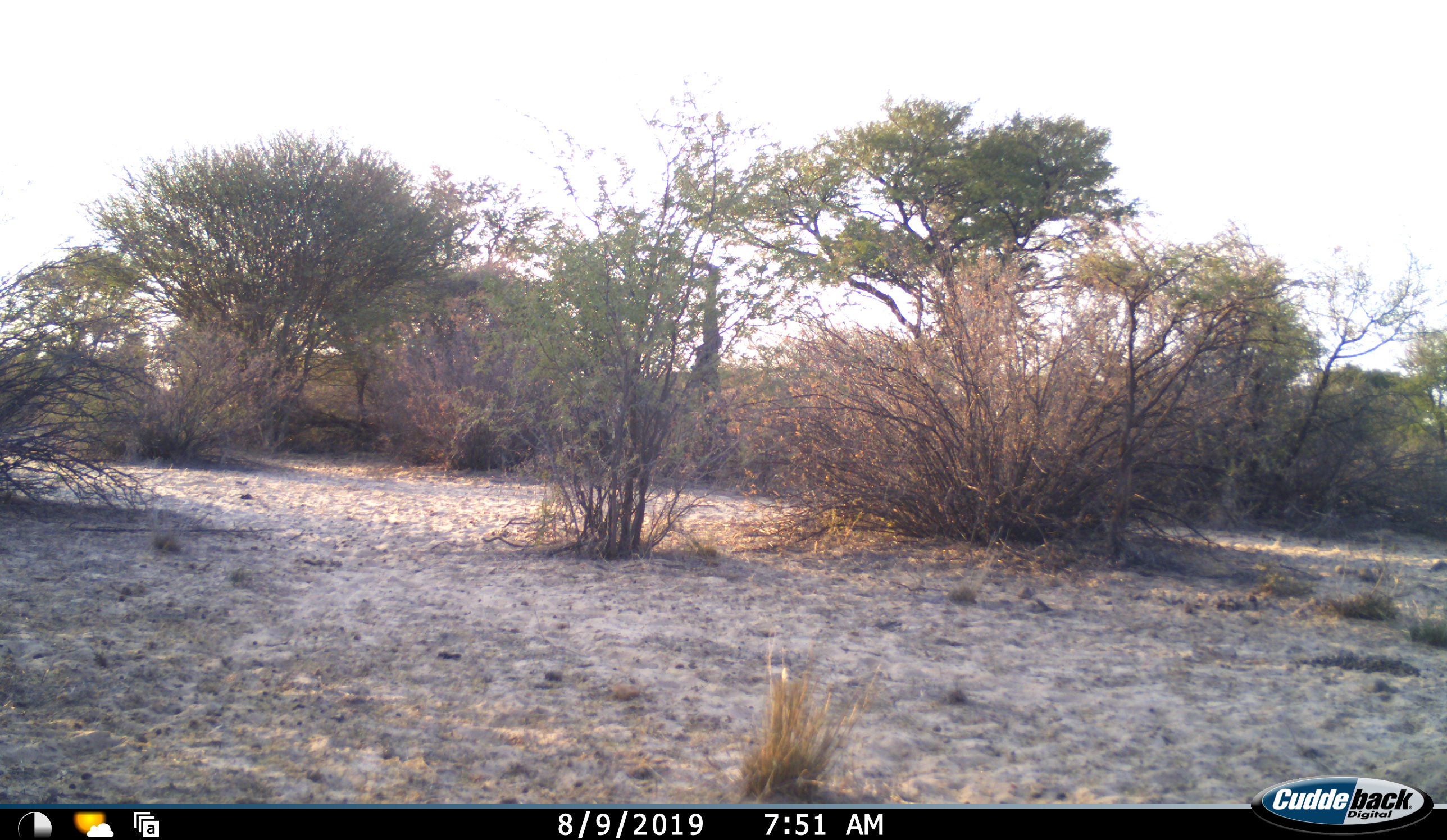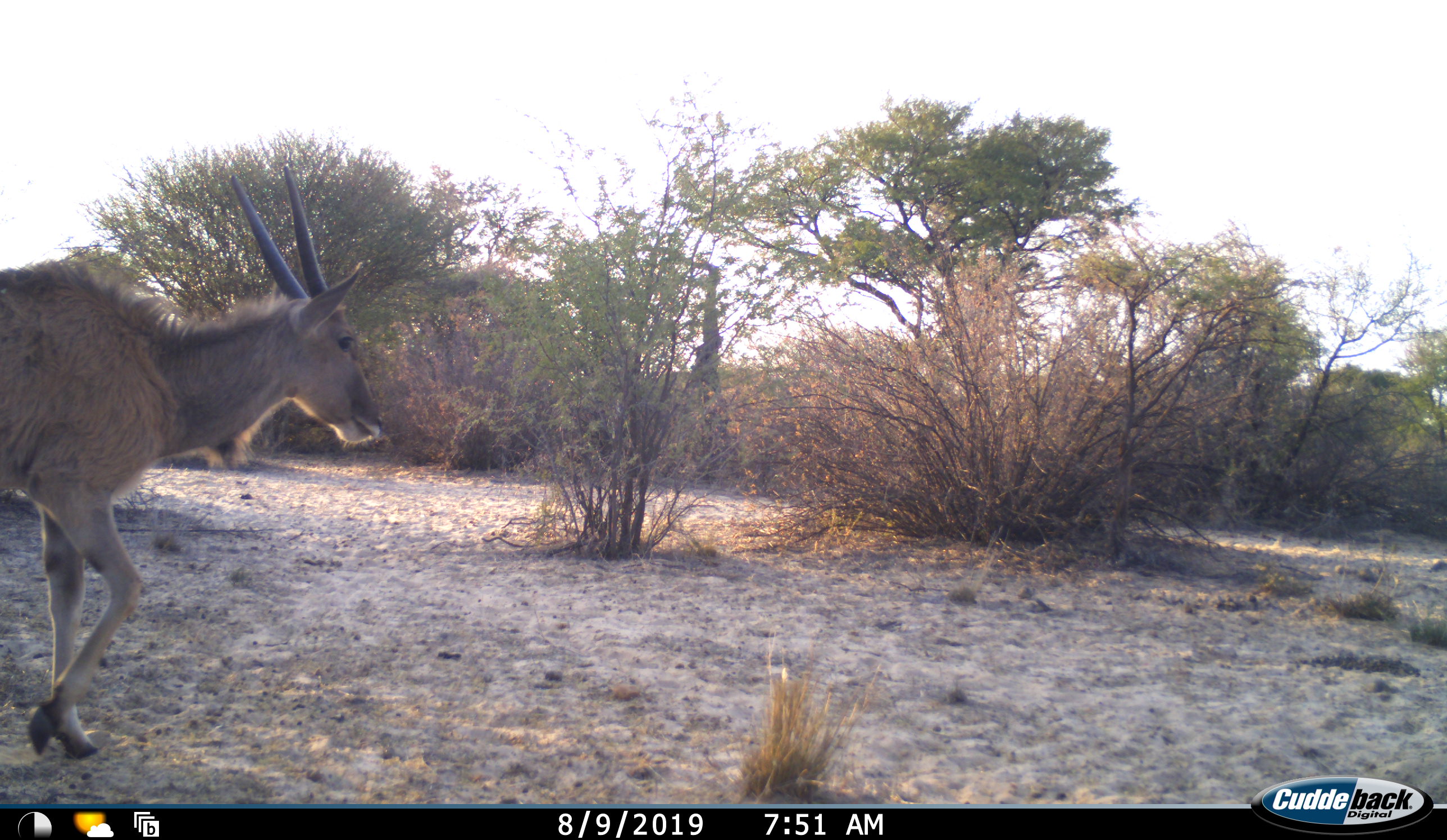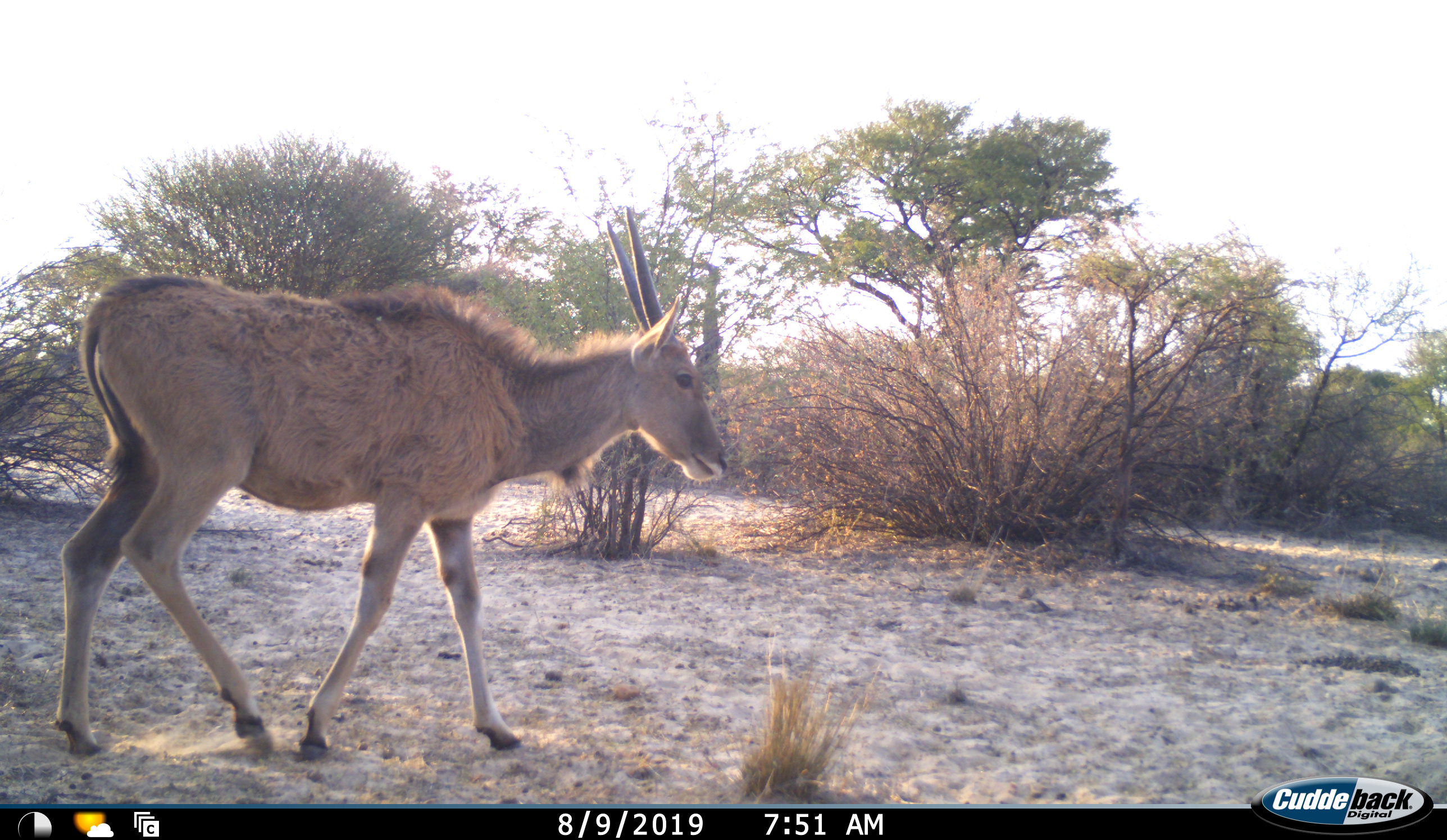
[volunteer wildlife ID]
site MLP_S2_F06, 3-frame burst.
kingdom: Animalia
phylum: Chordata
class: Mammalia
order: Artiodactyla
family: Bovidae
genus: Tragelaphus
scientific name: Tragelaphus oryx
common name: eland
Eland (Tragelaphus oryx), count 1. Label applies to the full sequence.